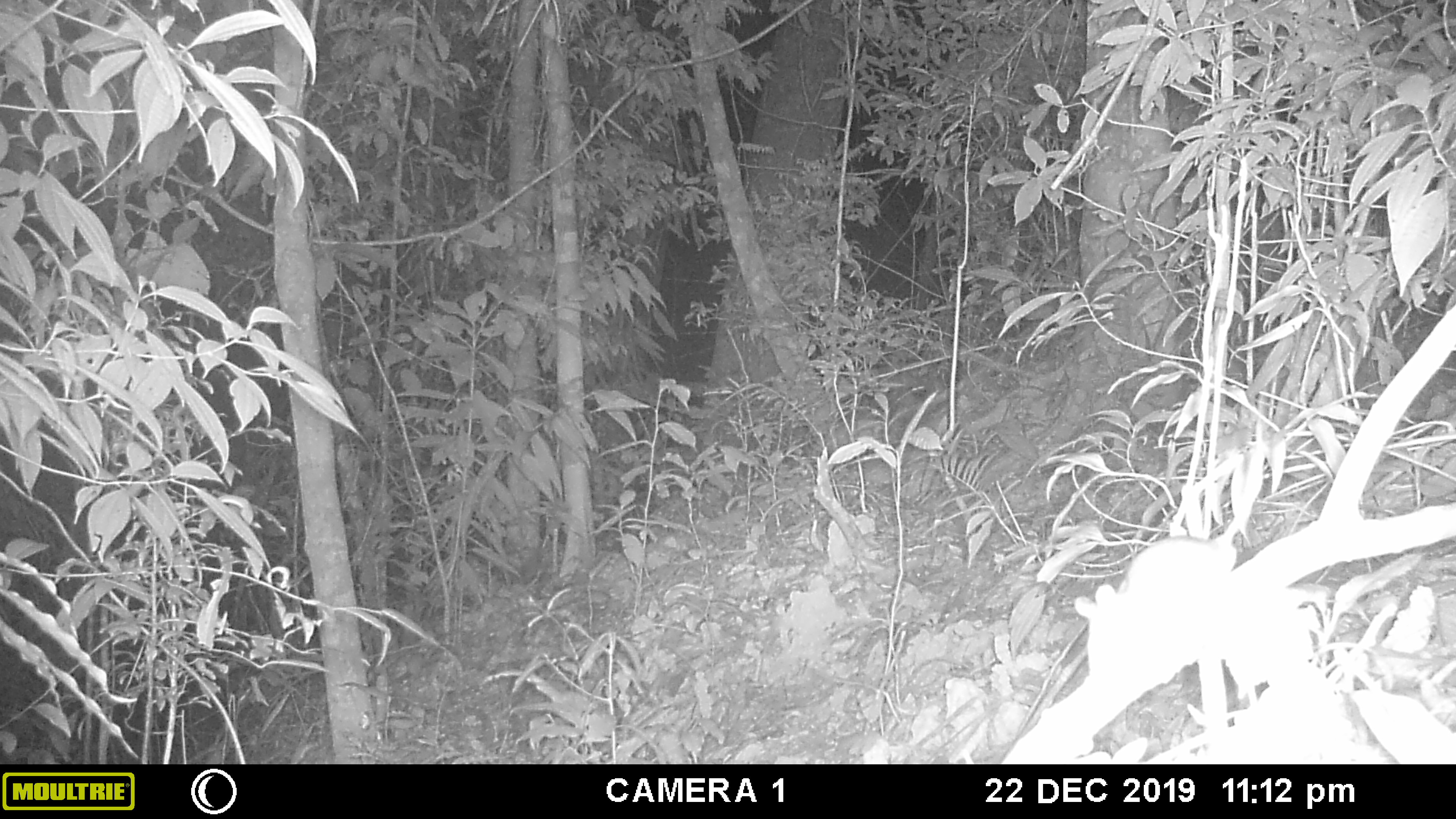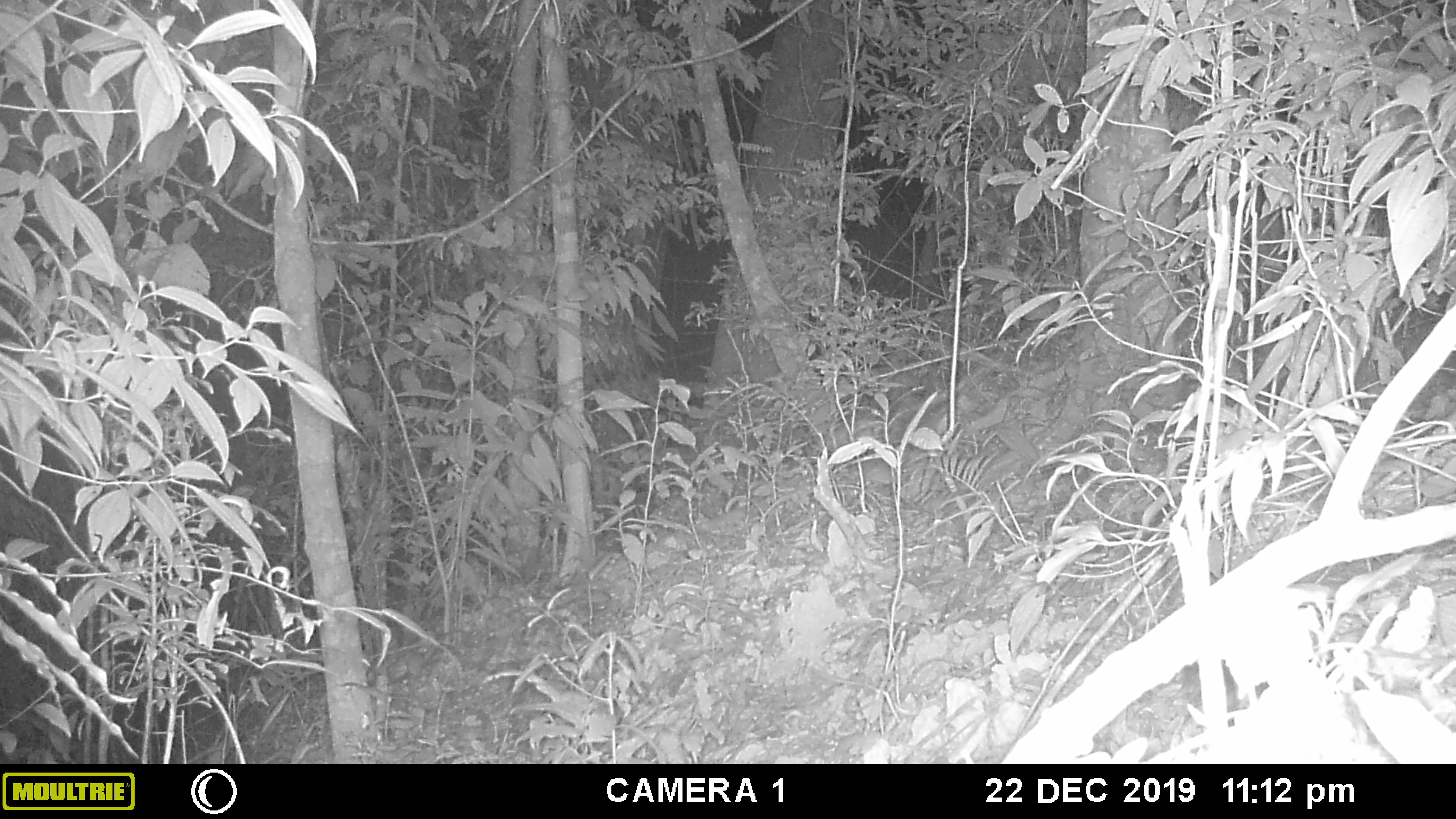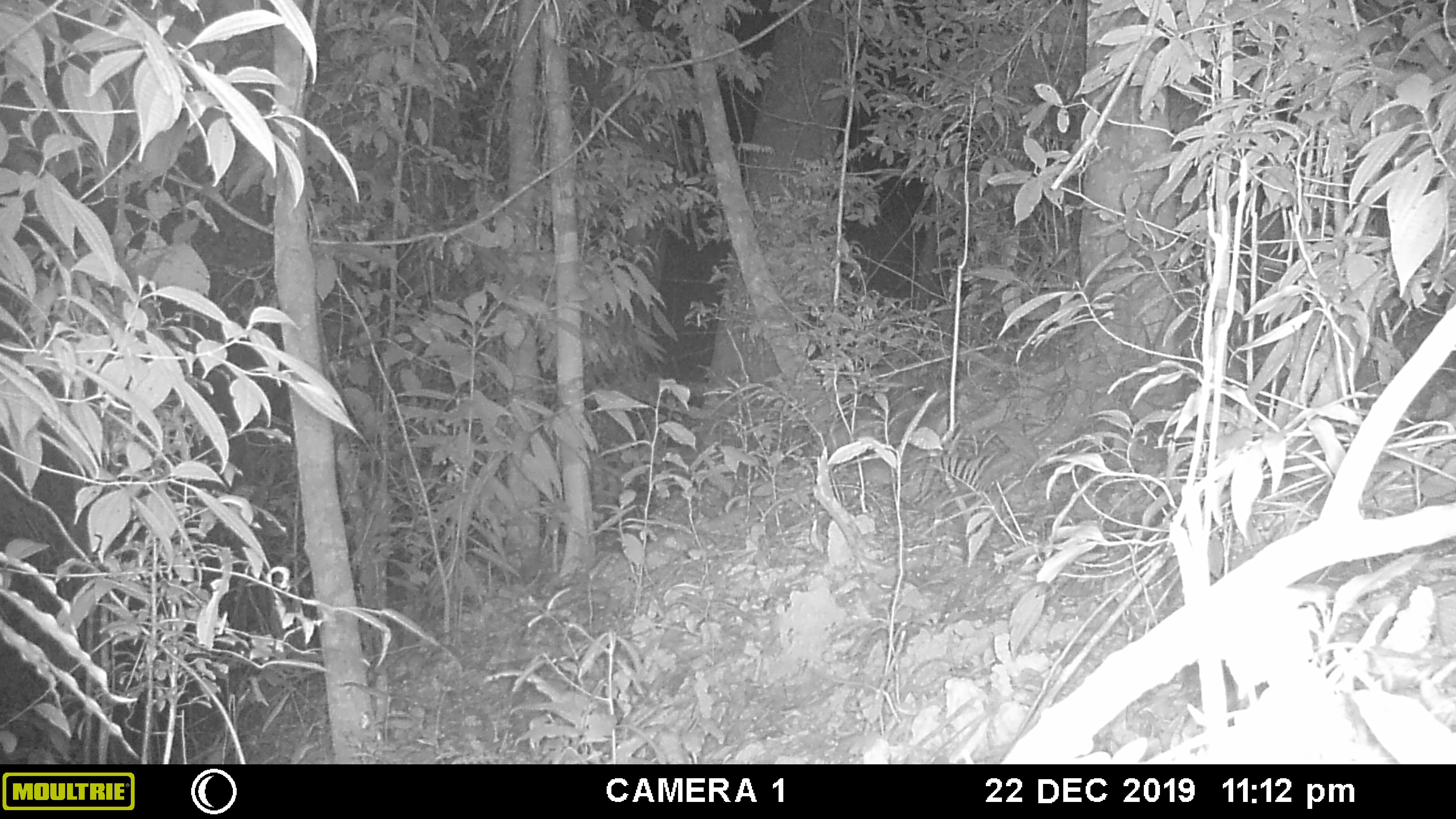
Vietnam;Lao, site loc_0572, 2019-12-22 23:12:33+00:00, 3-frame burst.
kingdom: Animalia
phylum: Chordata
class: Mammalia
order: Rodentia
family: Muridae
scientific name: Muridae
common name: old-world mice and rats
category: unidentified murid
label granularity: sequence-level